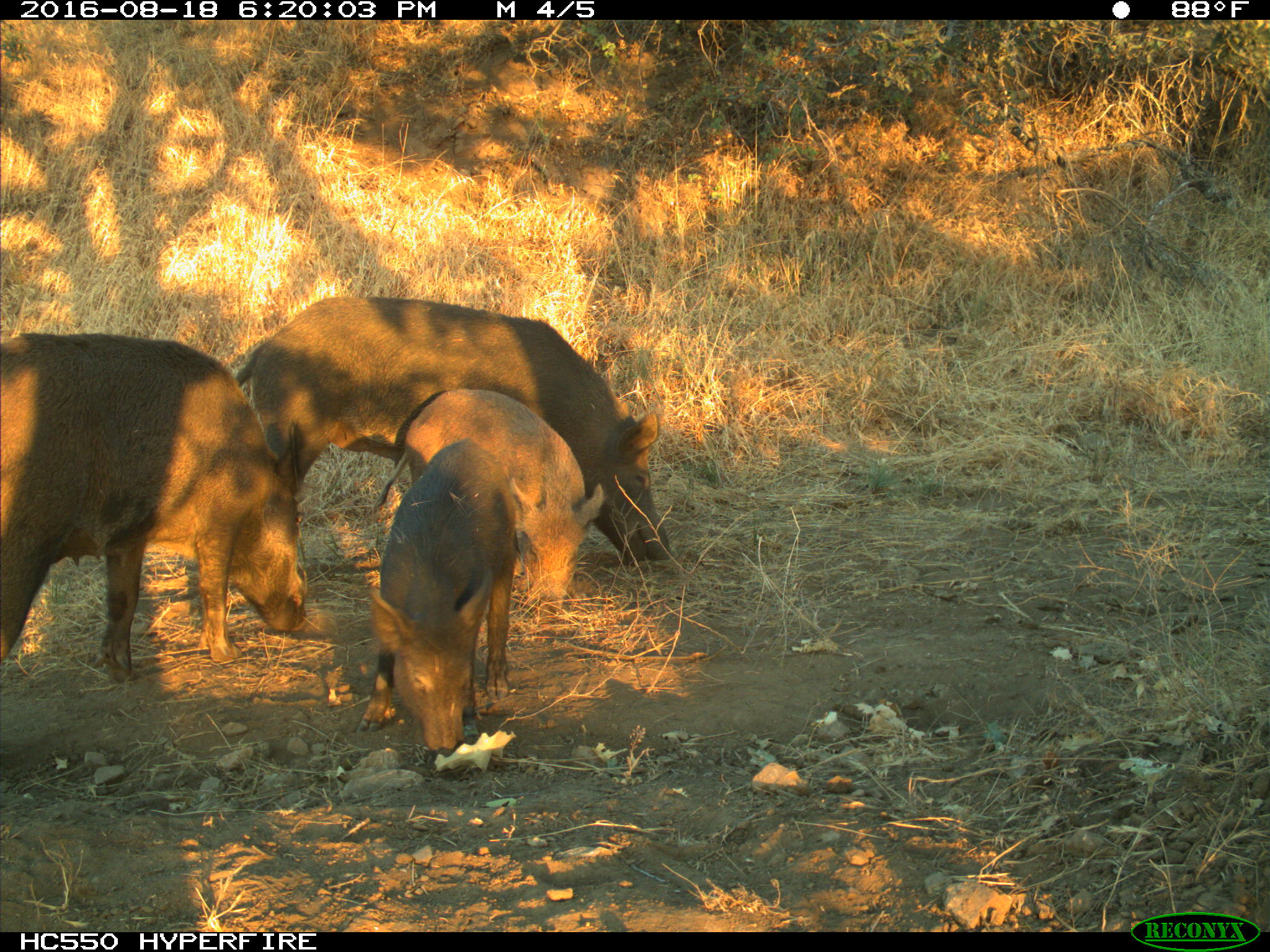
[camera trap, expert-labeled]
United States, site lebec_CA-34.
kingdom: Animalia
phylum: Chordata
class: Mammalia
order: Artiodactyla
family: Suidae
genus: Sus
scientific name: Sus scrofa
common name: wild boar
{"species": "Sus scrofa (wild boar)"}